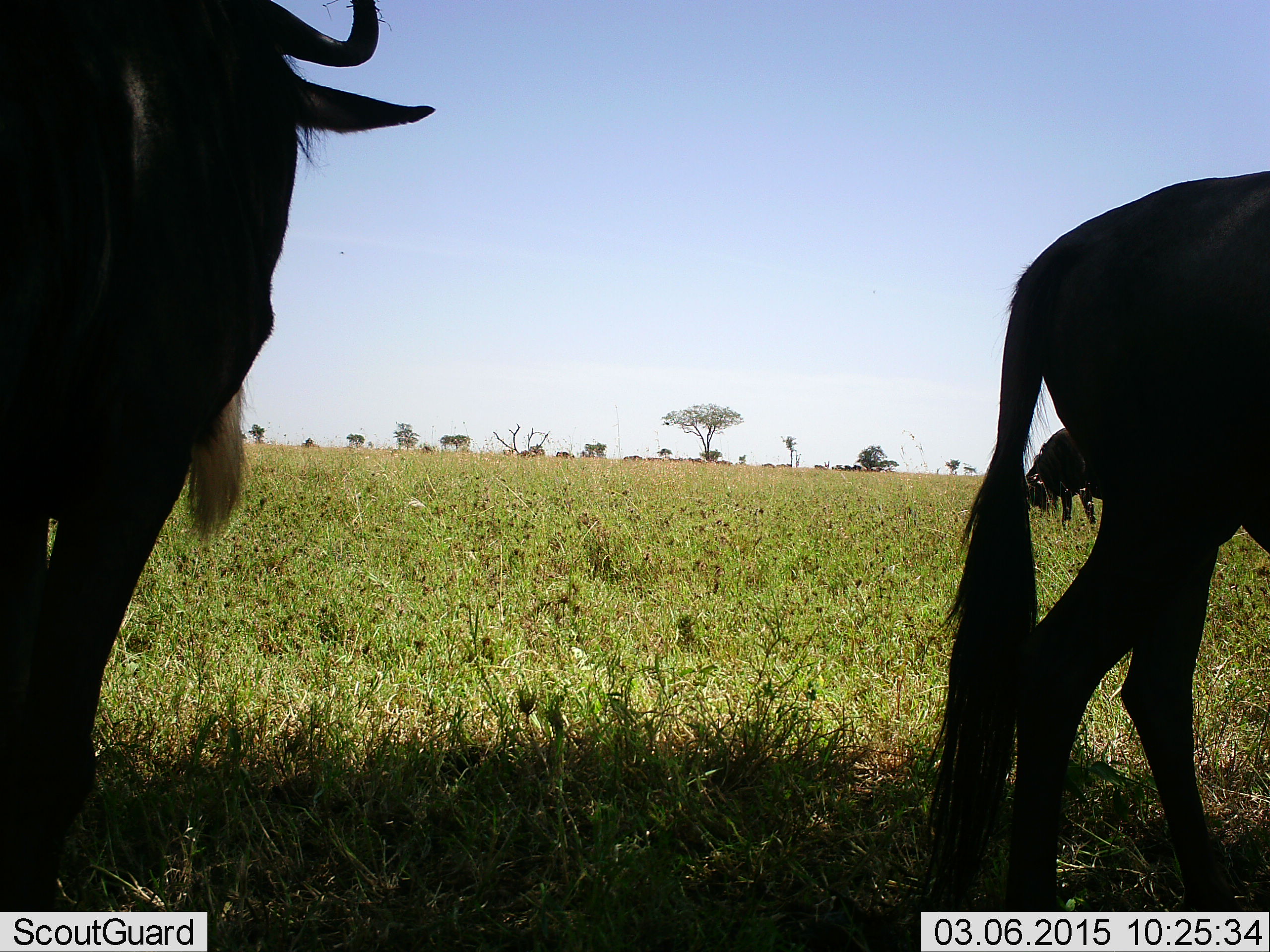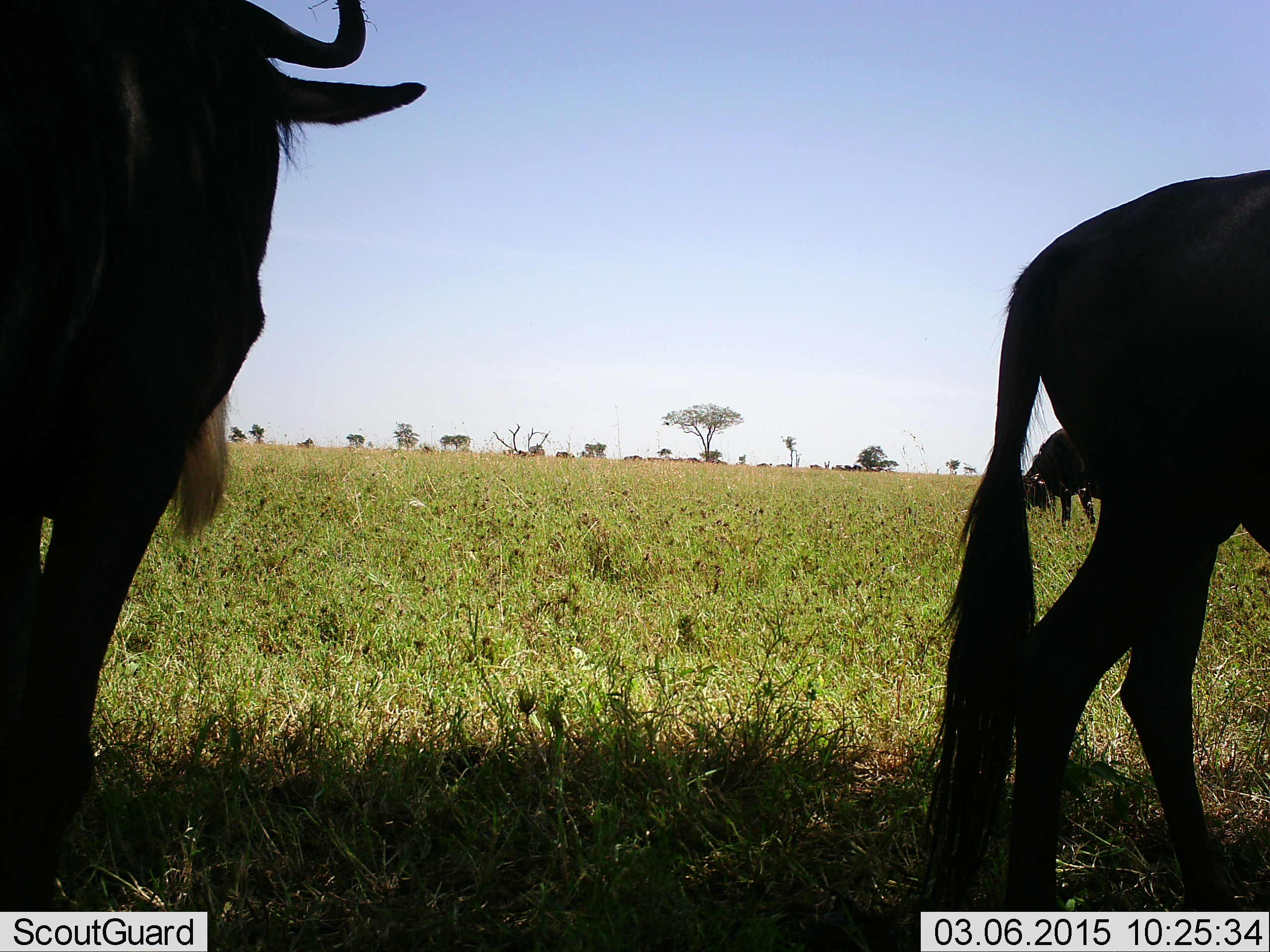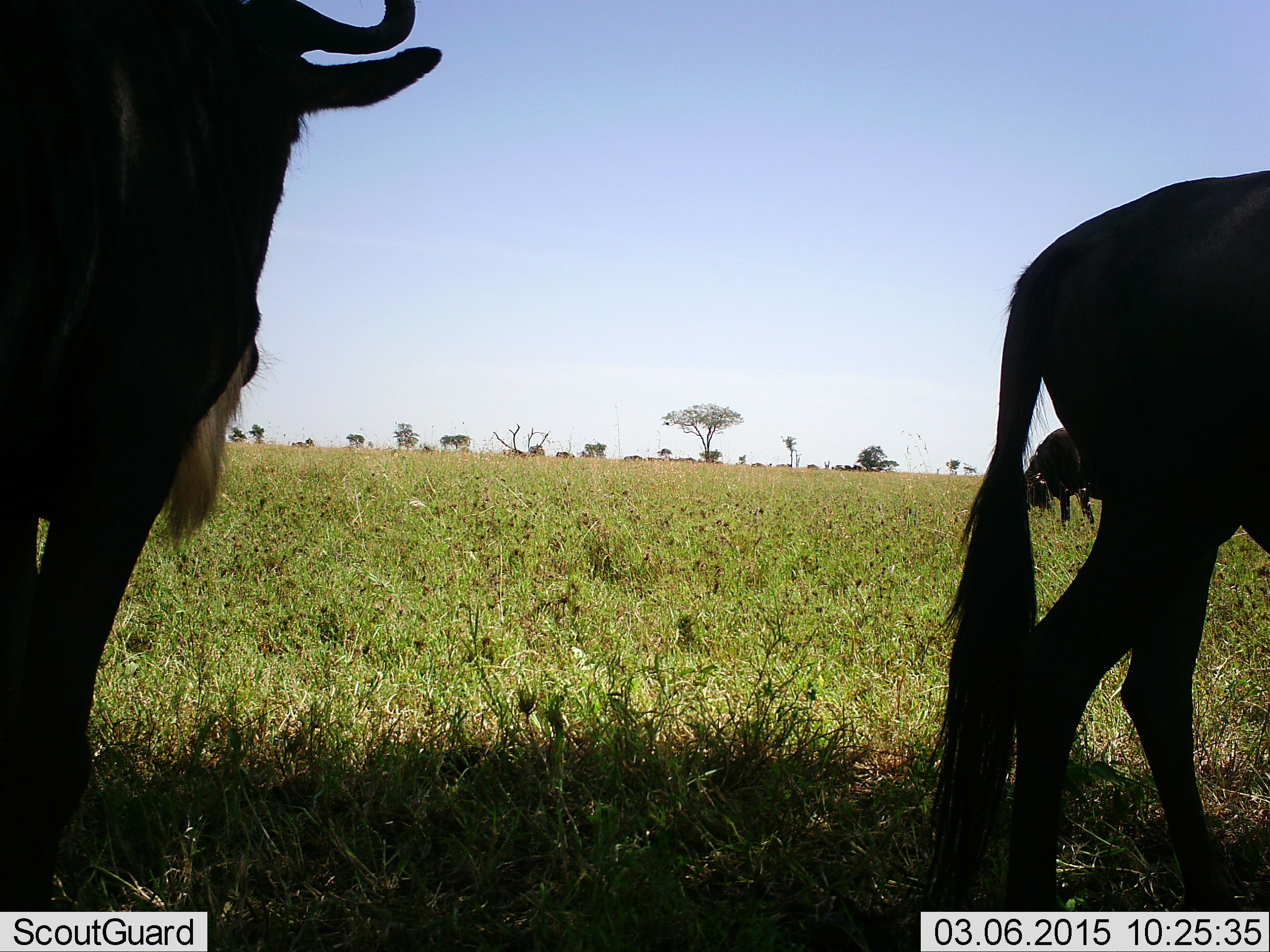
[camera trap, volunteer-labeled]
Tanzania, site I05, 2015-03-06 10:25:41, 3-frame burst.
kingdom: Animalia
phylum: Chordata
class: Mammalia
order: Artiodactyla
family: Bovidae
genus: Connochaetes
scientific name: Connochaetes taurinus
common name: blue wildebeest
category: wildebeest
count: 3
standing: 90%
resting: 0%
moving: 40%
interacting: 0%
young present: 0%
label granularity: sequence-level